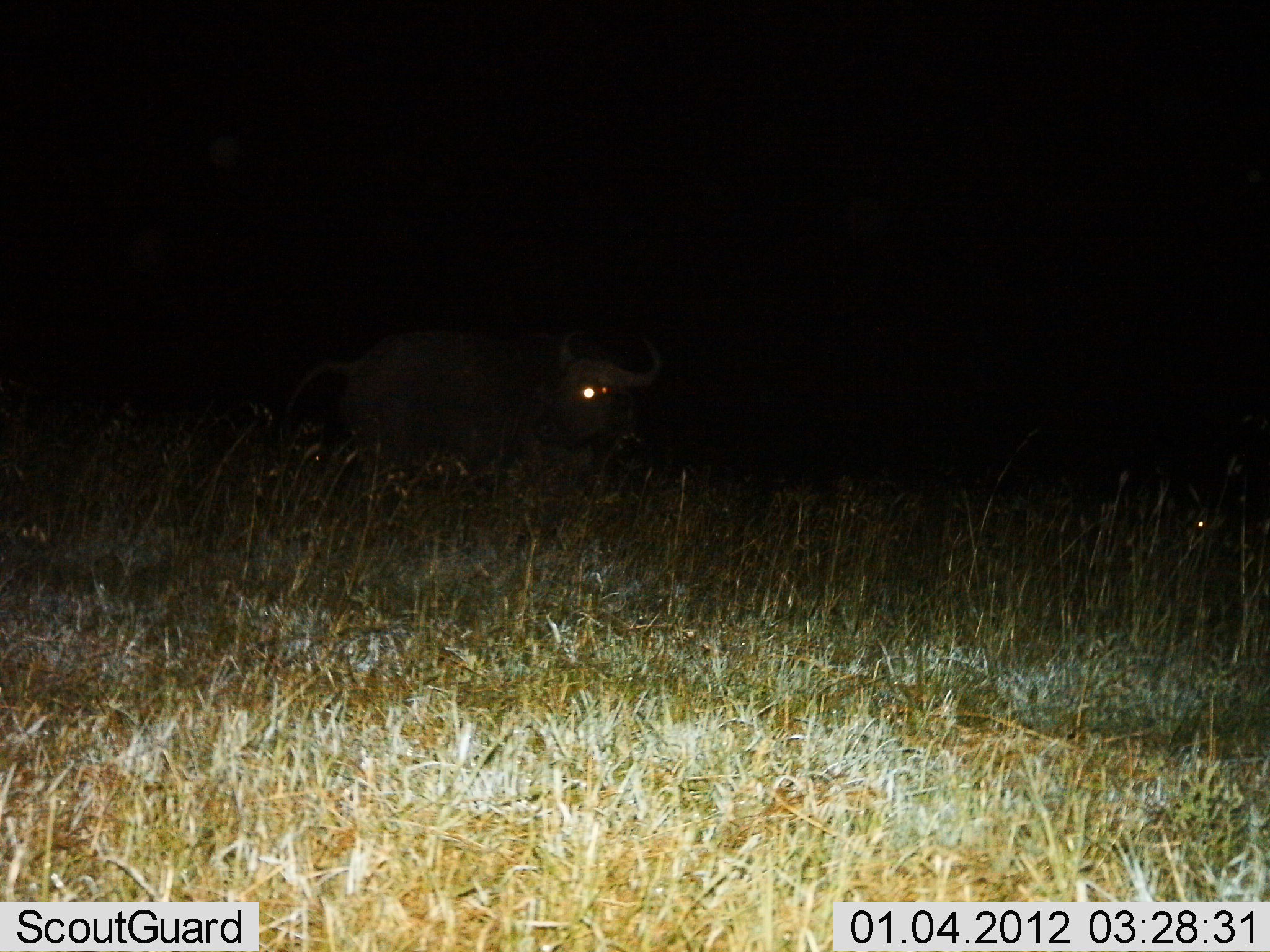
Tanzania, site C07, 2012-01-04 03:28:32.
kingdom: Animalia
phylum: Chordata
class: Mammalia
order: Artiodactyla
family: Bovidae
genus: Syncerus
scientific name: Syncerus caffer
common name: cape buffalo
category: buffalo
Buffalo (cape buffalo) (Syncerus caffer), count 1. Behavior (volunteer vote fractions): standing 81%, resting 12%, moving 12%, interacting 0%. Young present (vote fraction): 0%. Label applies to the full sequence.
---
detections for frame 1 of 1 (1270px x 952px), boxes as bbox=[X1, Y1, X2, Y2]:
animal: bbox=[266, 327, 669, 480]